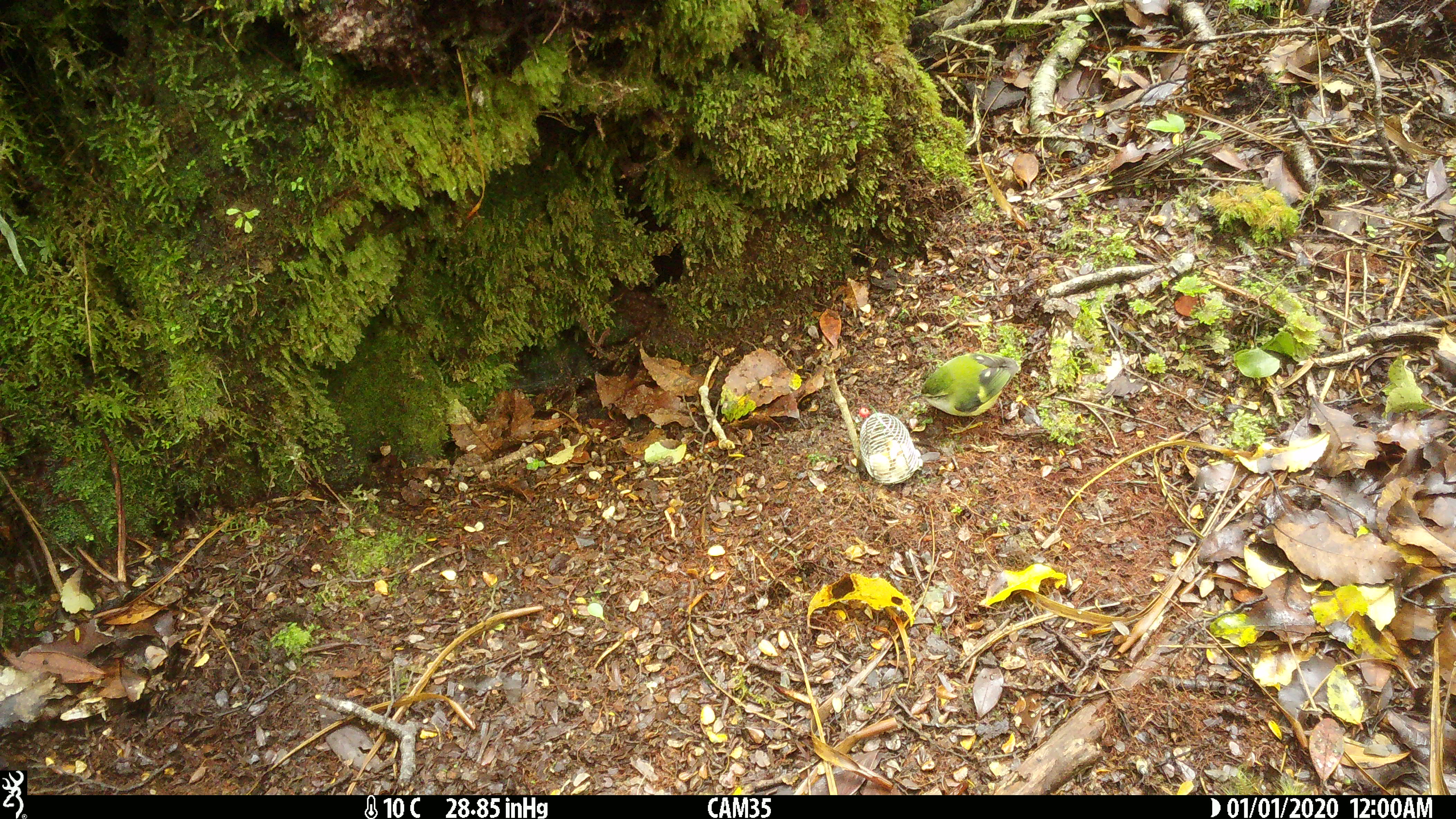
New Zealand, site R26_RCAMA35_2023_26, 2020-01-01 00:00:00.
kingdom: Animalia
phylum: Chordata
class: Aves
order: Passeriformes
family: Acanthisittidae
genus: Acanthisitta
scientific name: Acanthisitta chloris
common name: rifleman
Rifleman (Acanthisitta chloris).